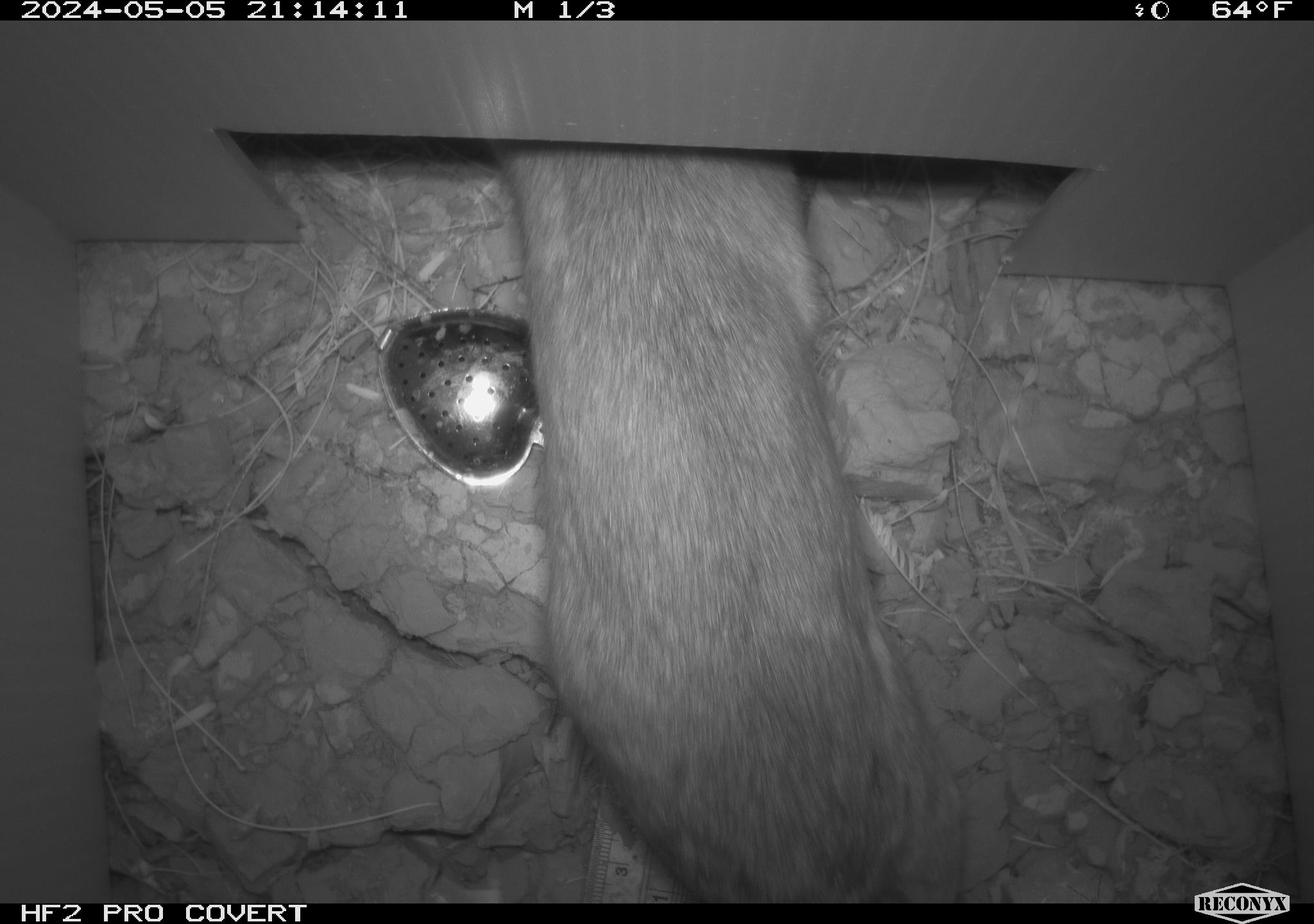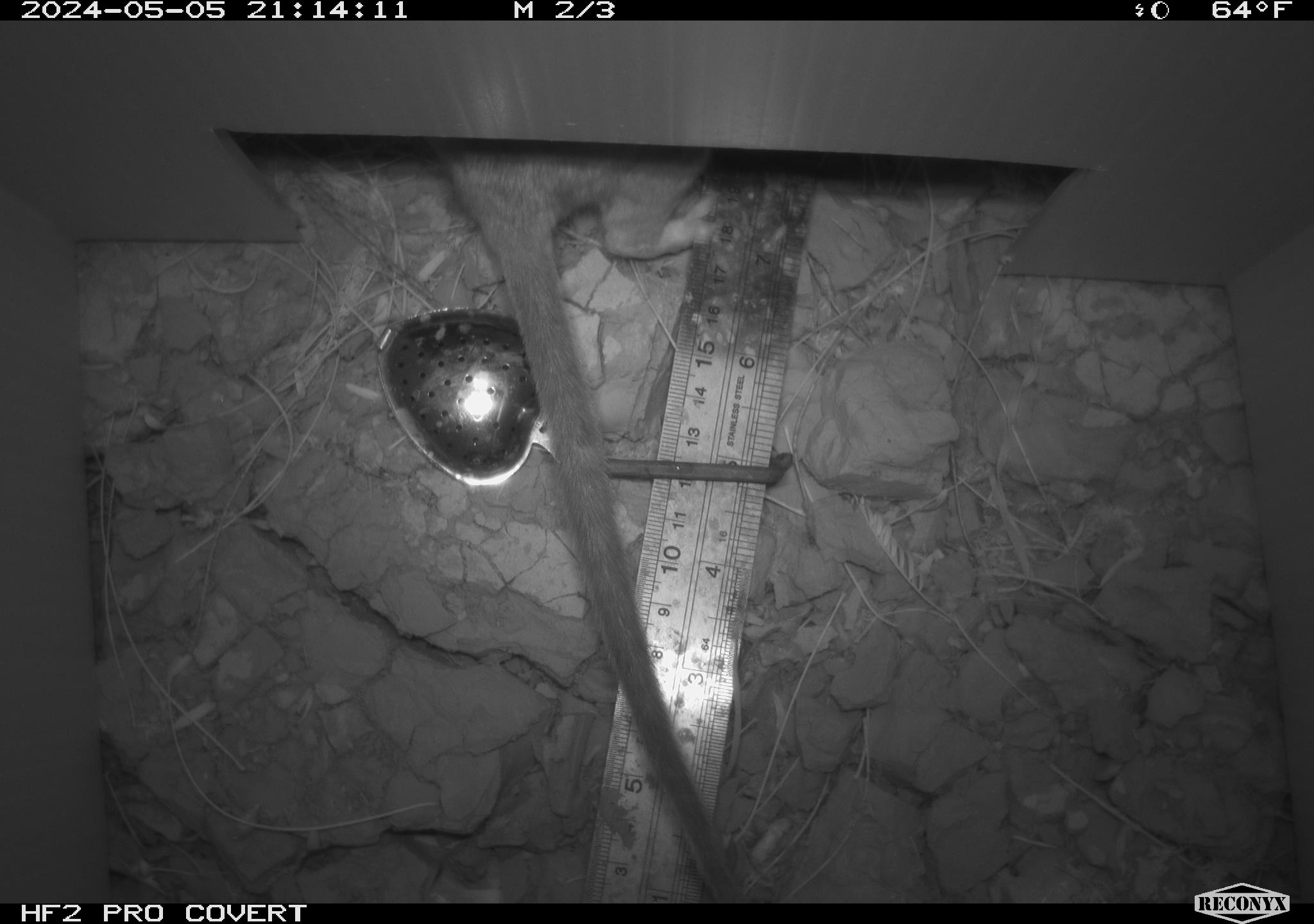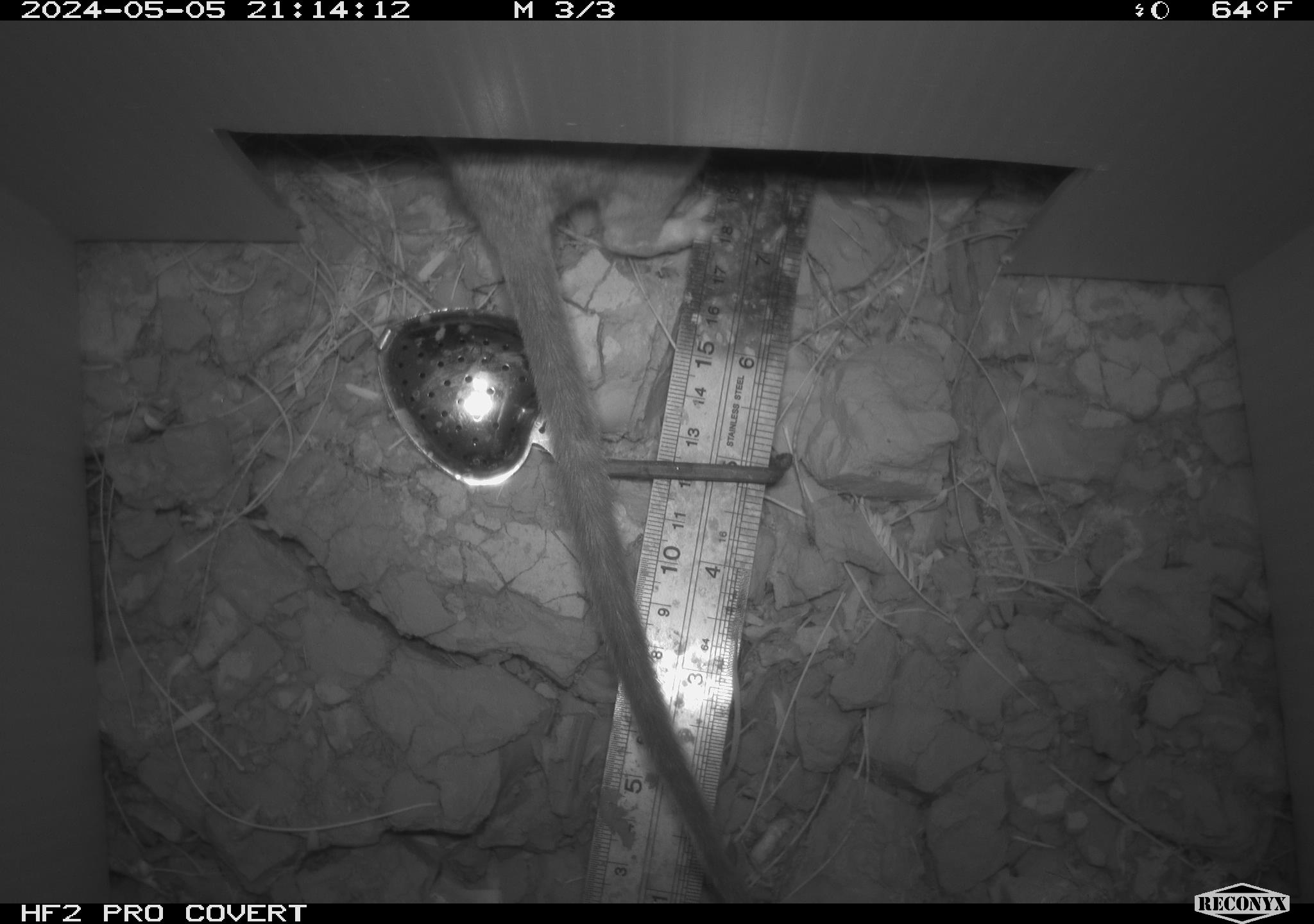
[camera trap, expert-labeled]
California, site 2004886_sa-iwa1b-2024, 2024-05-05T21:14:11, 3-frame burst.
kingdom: Animalia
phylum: Chordata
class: Mammalia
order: Rodentia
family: Cricetidae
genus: Neotoma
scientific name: Neotoma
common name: pack rat or woodrat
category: neotoma species